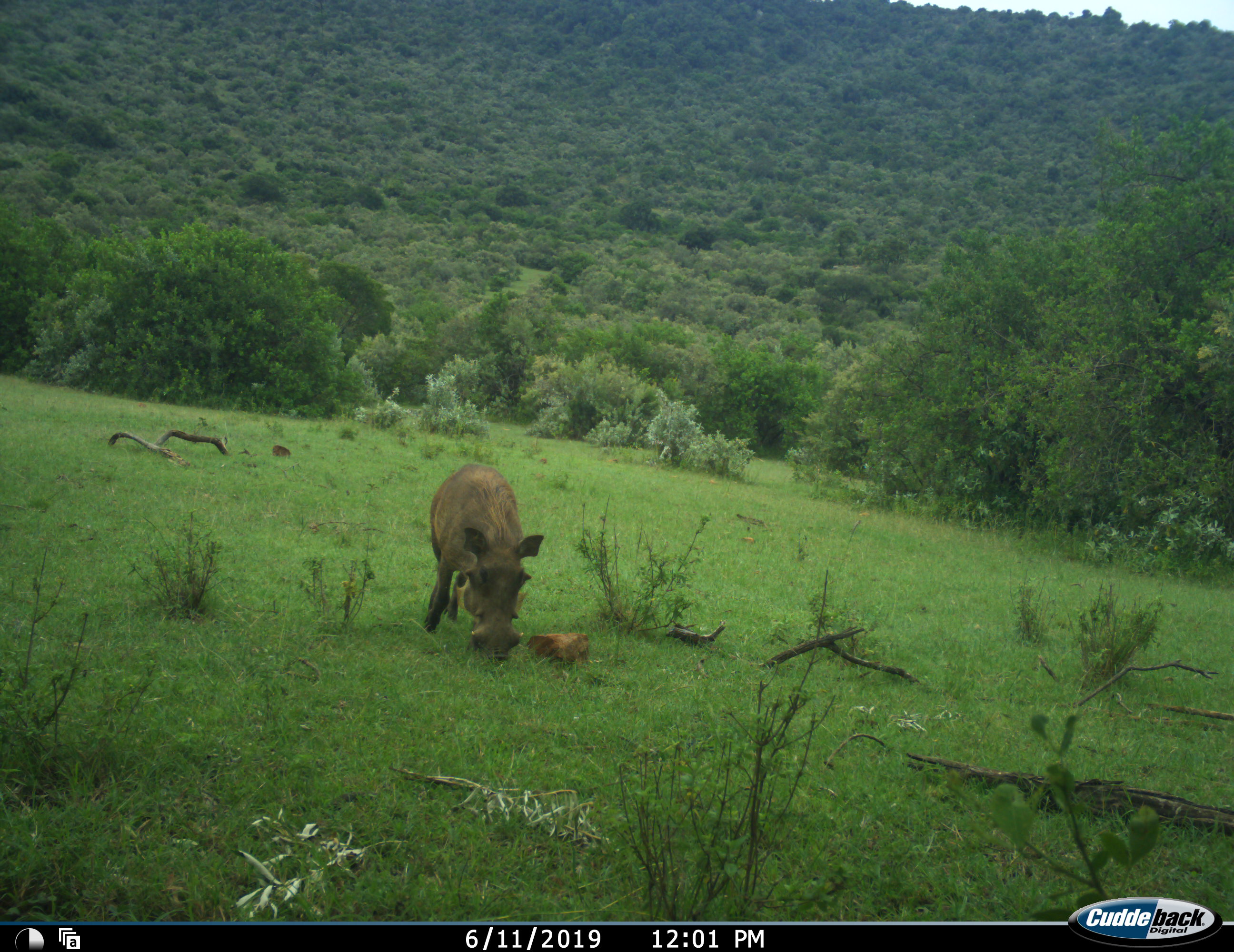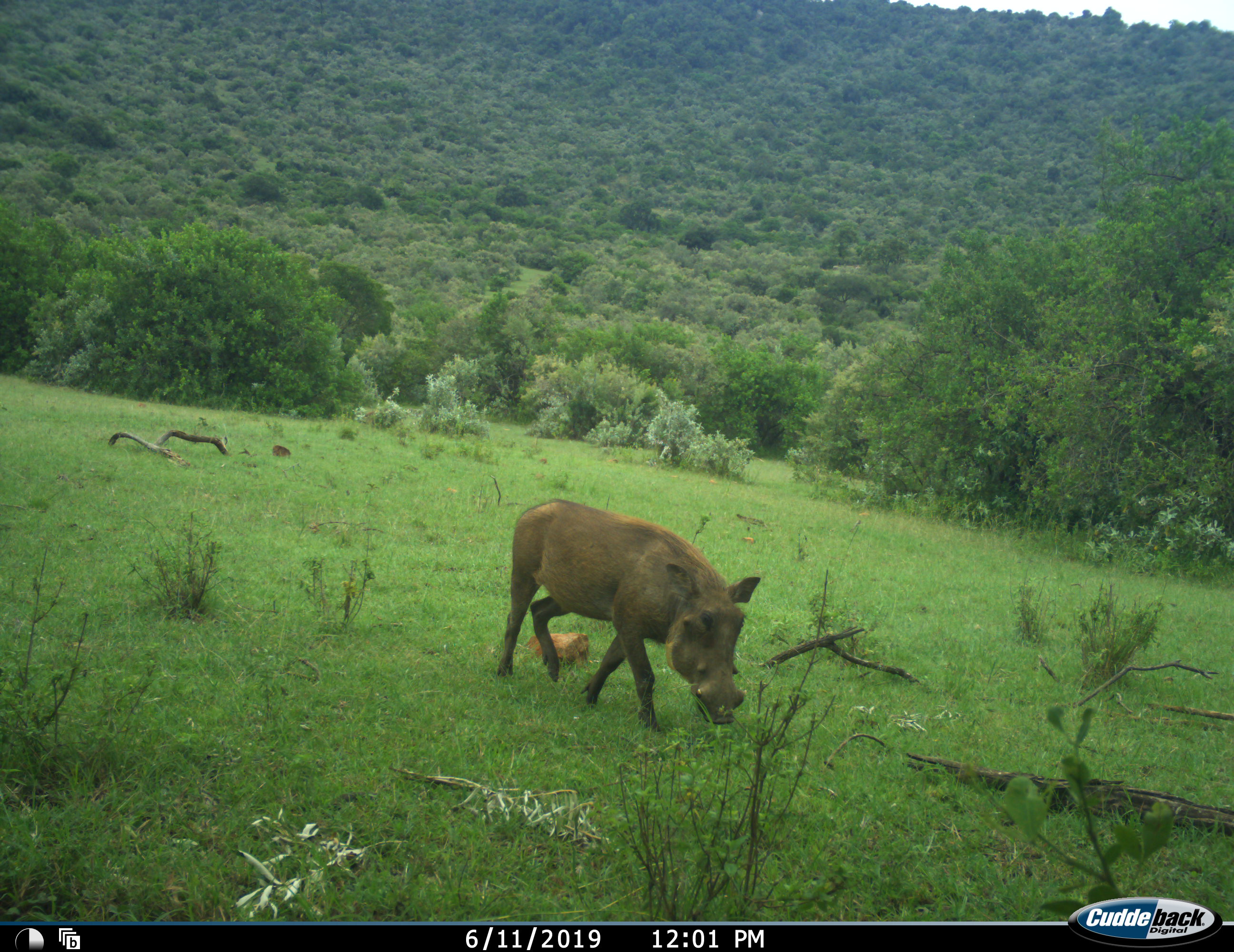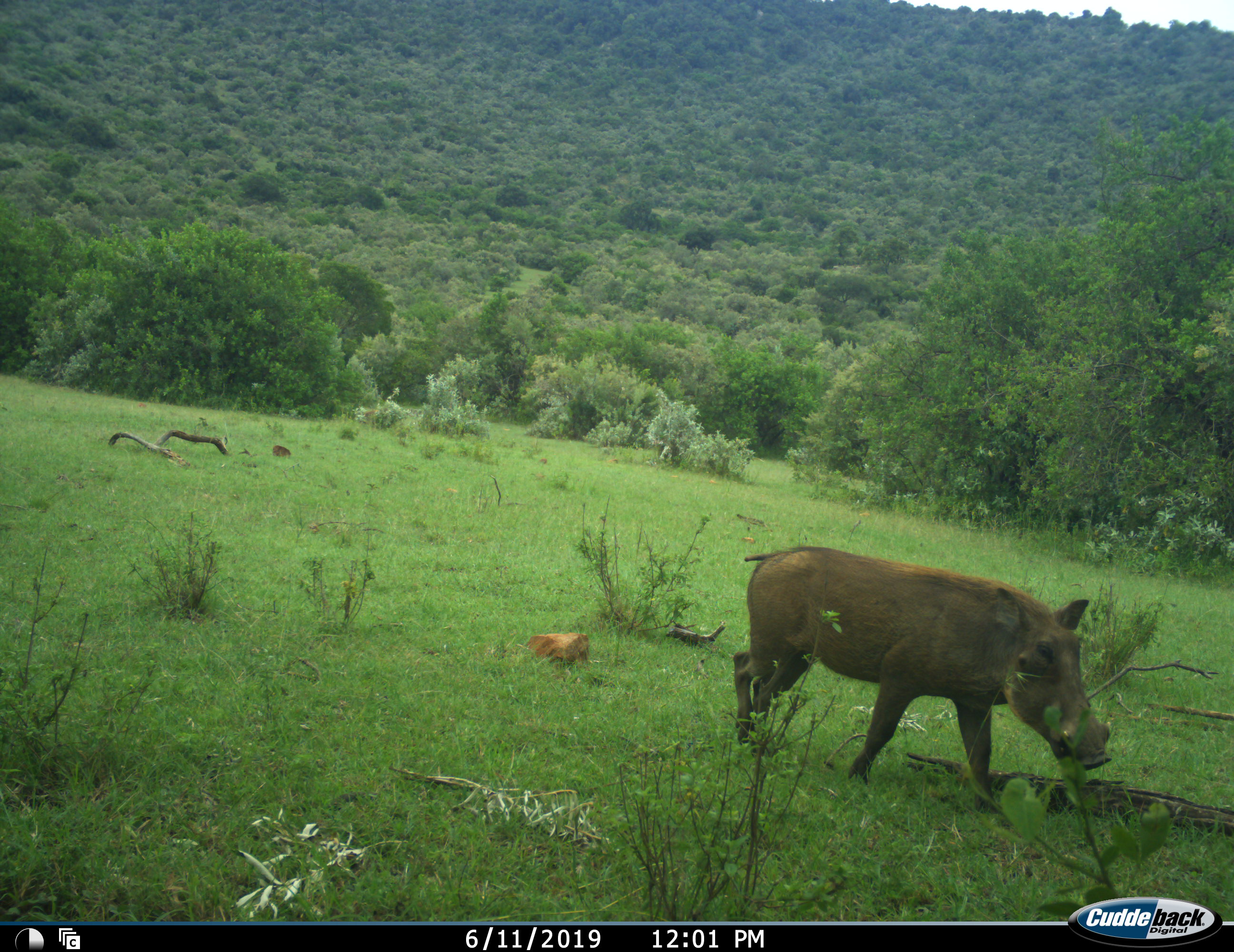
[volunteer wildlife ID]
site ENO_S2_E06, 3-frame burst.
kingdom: Animalia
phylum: Chordata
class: Mammalia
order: Artiodactyla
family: Suidae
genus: Phacochoerus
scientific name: Phacochoerus africanus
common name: warthog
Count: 1.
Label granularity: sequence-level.